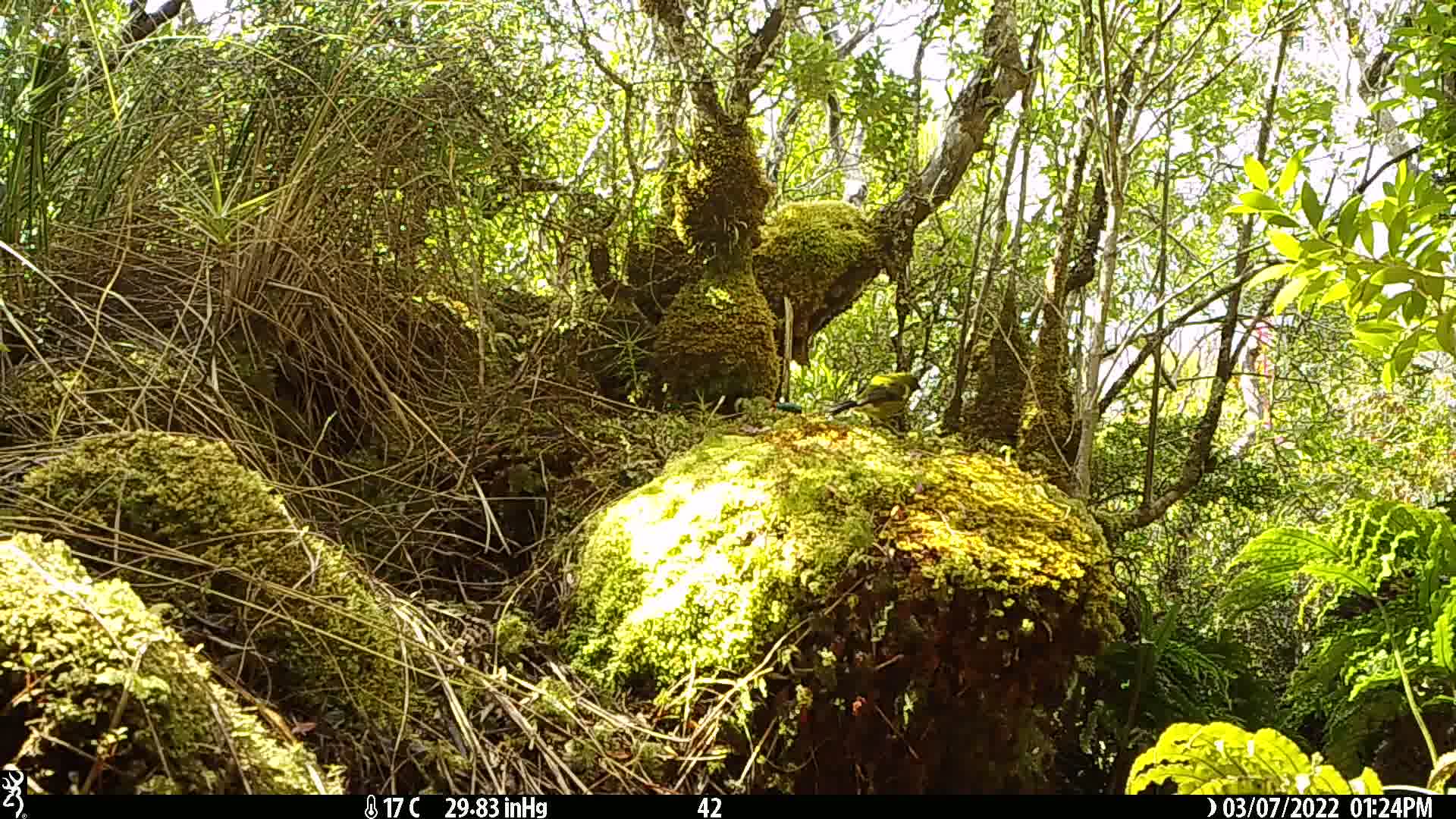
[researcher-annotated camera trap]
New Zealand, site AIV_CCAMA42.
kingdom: Animalia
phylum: Chordata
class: Aves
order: Passeriformes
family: Meliphagidae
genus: Anthornis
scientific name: Anthornis melanura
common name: new zealand bellbird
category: bellbird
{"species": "bellbird (new zealand bellbird) (Anthornis melanura)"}